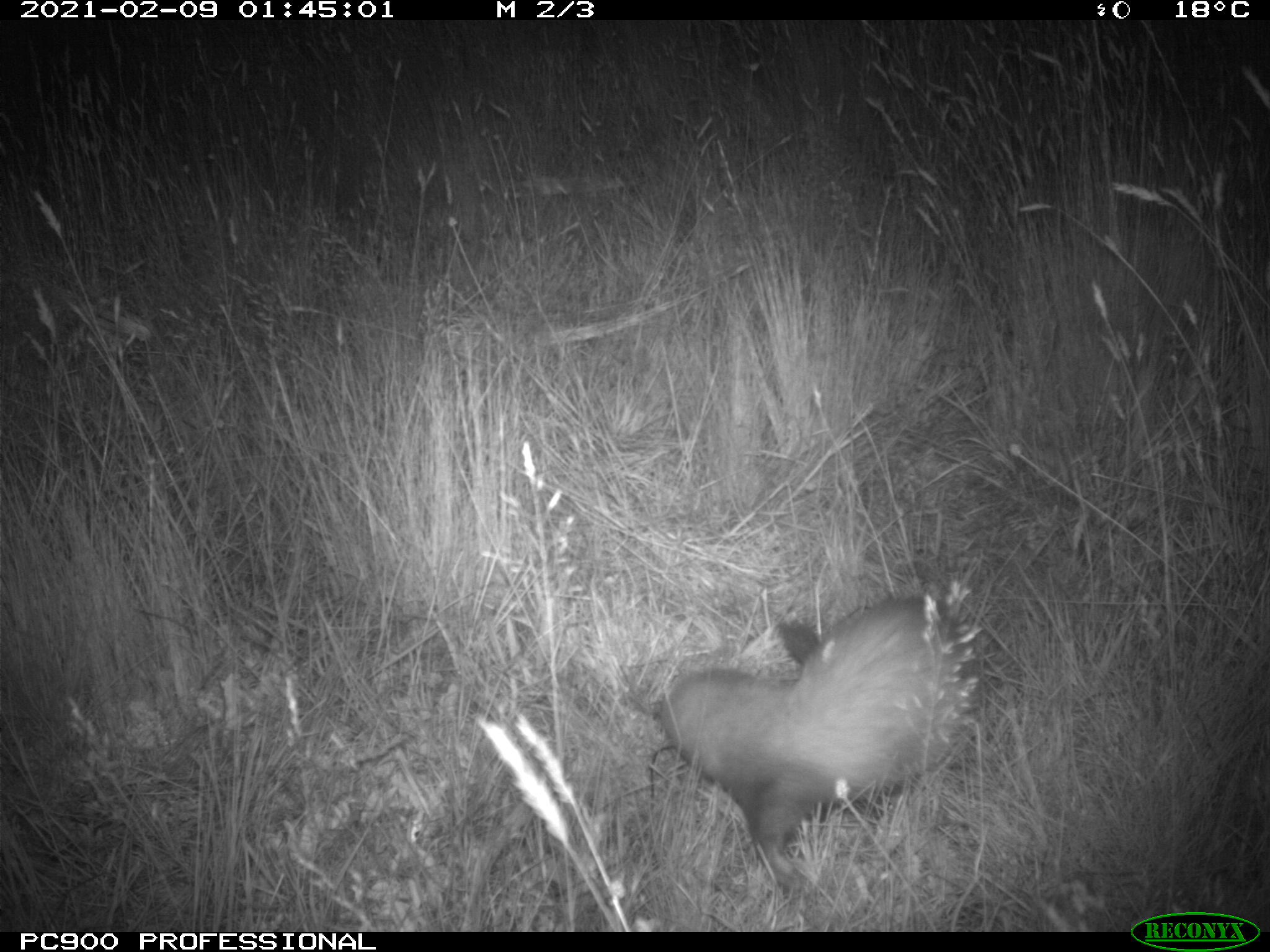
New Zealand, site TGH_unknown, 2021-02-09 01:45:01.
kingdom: Animalia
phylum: Chordata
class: Mammalia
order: Carnivora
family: Mustelidae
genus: Mustela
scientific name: Mustela furo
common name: ferret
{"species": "ferret (Mustela furo)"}